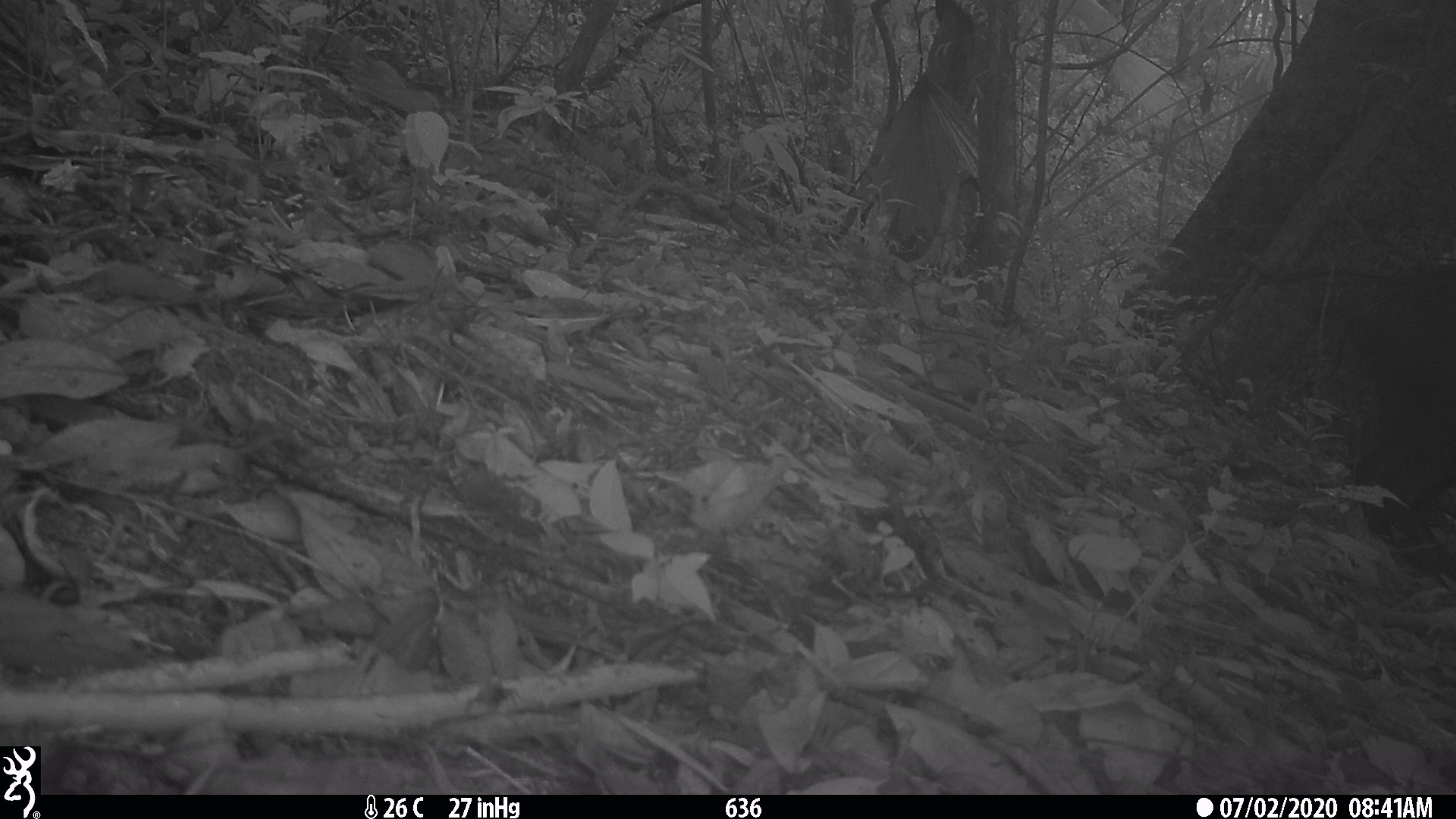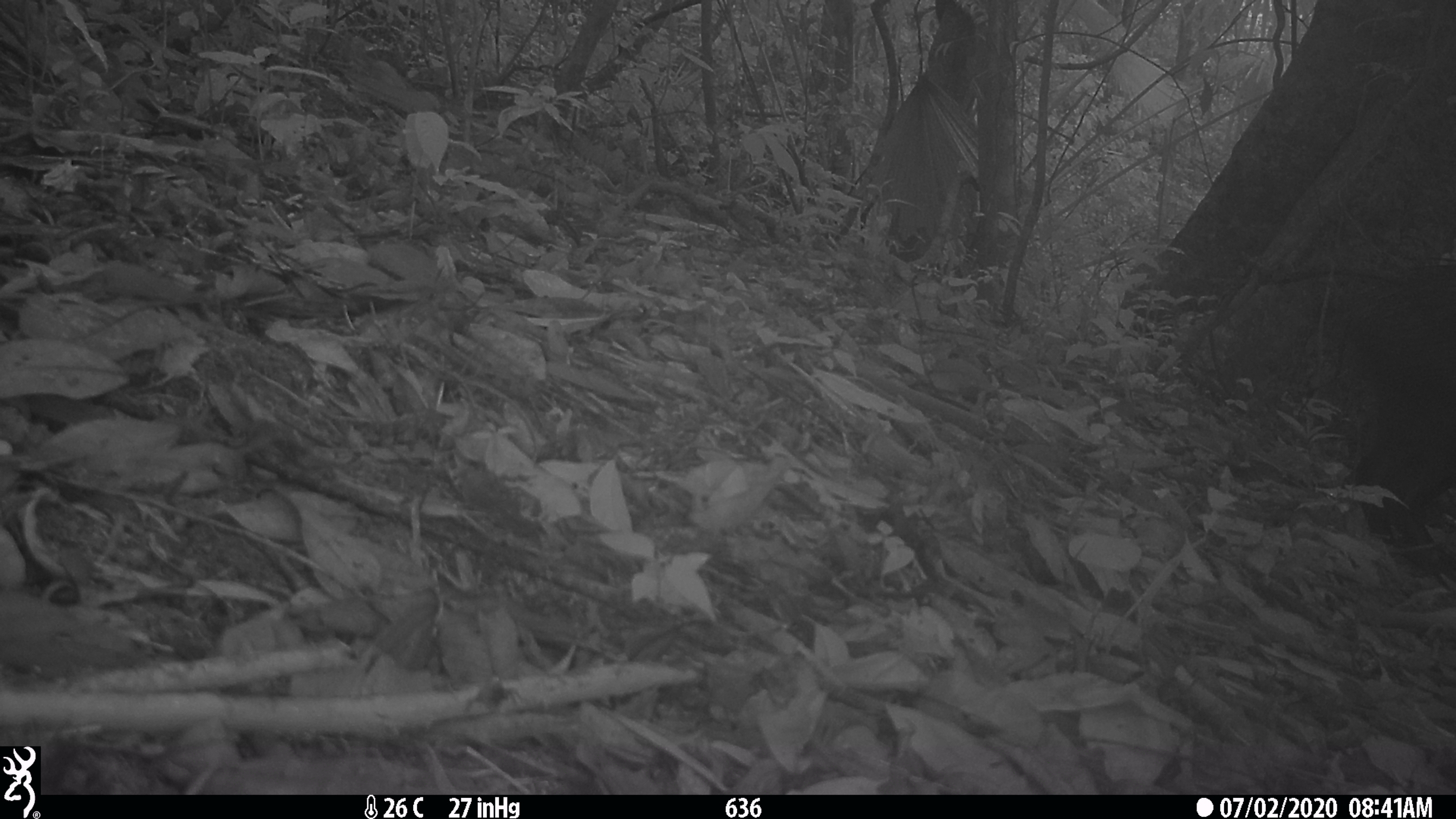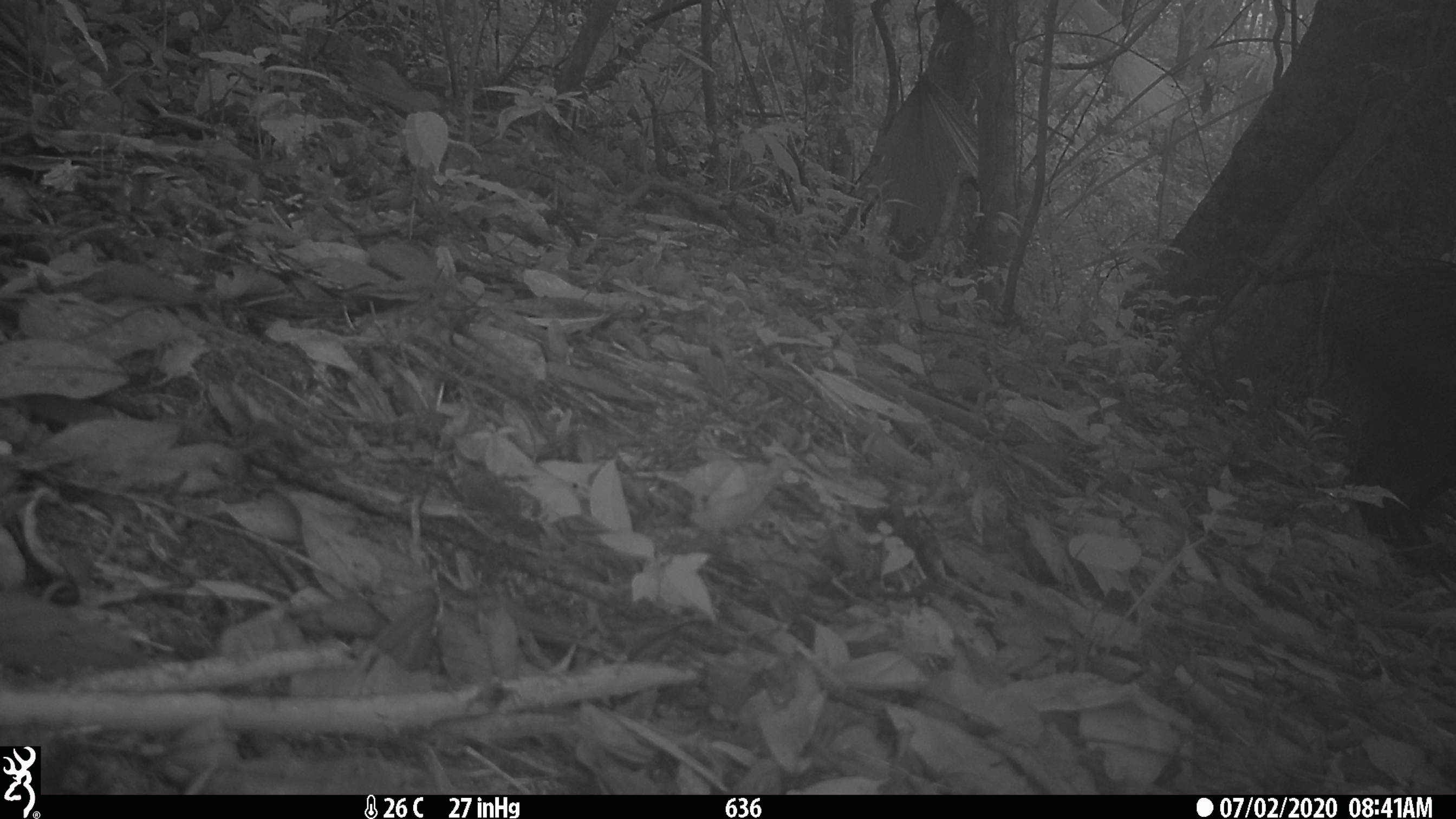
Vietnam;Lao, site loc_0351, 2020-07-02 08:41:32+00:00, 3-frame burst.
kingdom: Animalia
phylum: Chordata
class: Mammalia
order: Artiodactyla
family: Suidae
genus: Sus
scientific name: Sus scrofa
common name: eurasian wild pig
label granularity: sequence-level